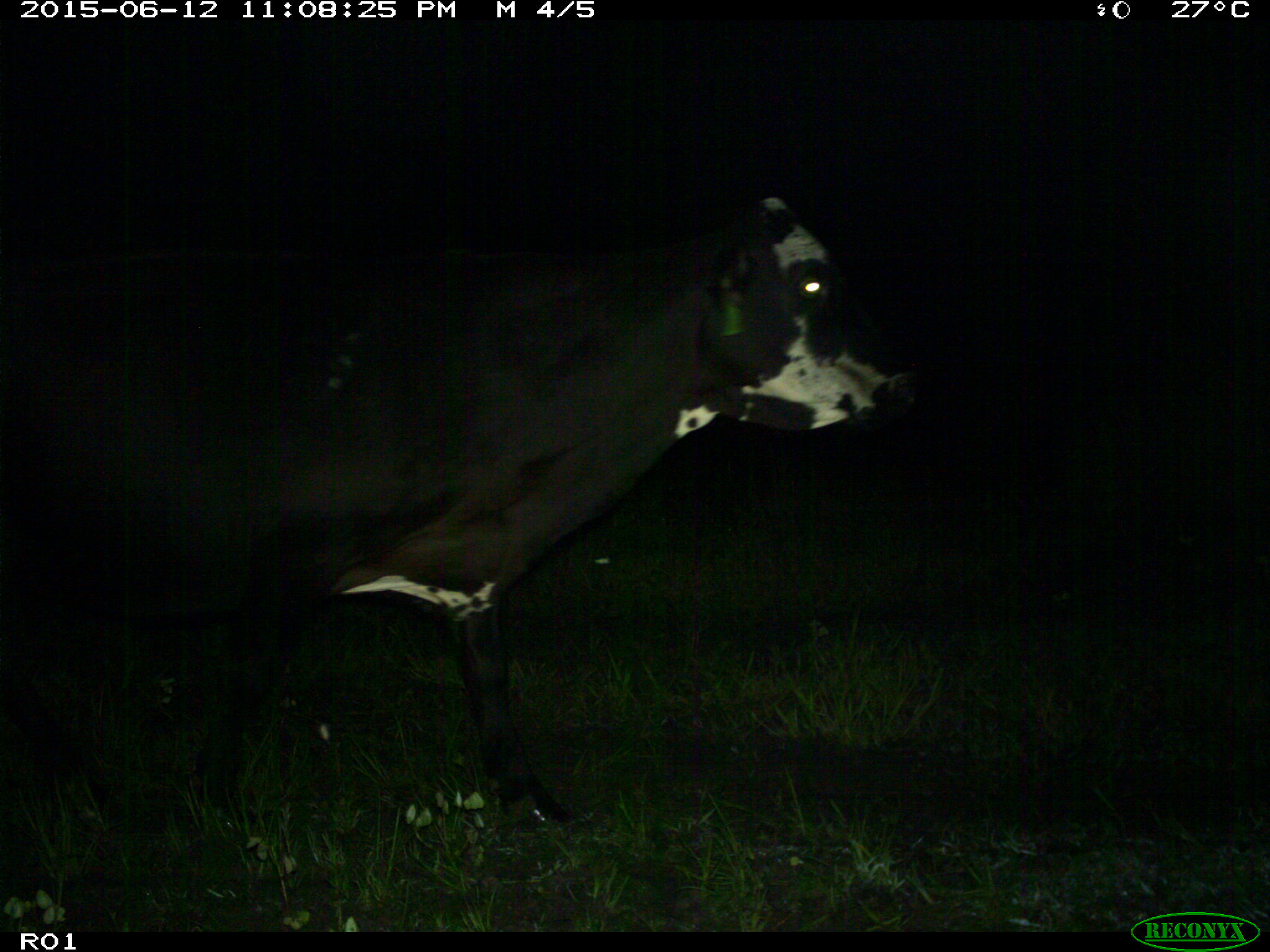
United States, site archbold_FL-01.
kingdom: Animalia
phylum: Chordata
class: Mammalia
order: Artiodactyla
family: Bovidae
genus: Bos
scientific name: Bos taurus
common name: domestic cow